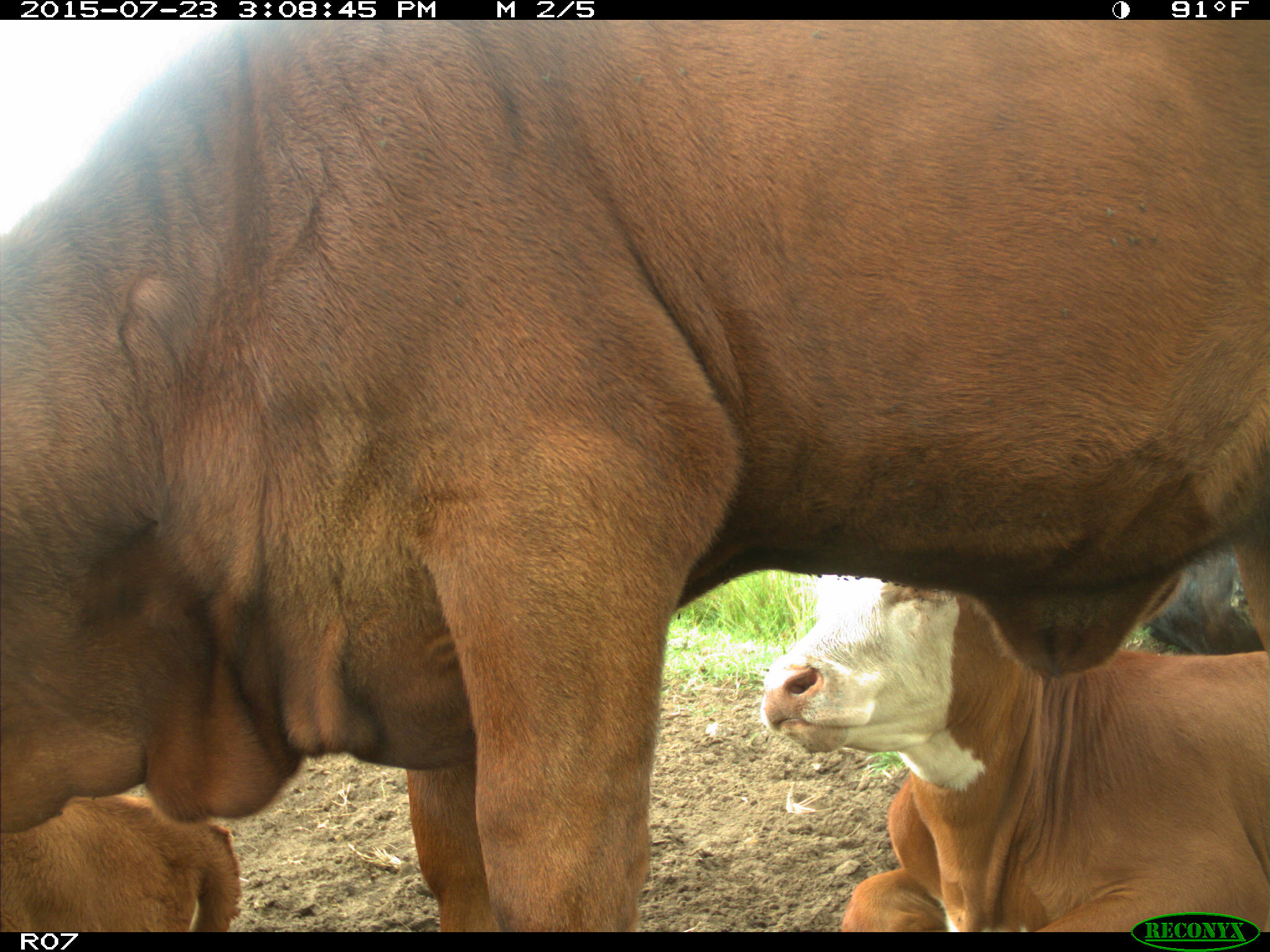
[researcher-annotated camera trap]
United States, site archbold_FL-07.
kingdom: Animalia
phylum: Chordata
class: Mammalia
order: Artiodactyla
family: Bovidae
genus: Bos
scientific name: Bos taurus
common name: domestic cow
Bos taurus (domestic cow).